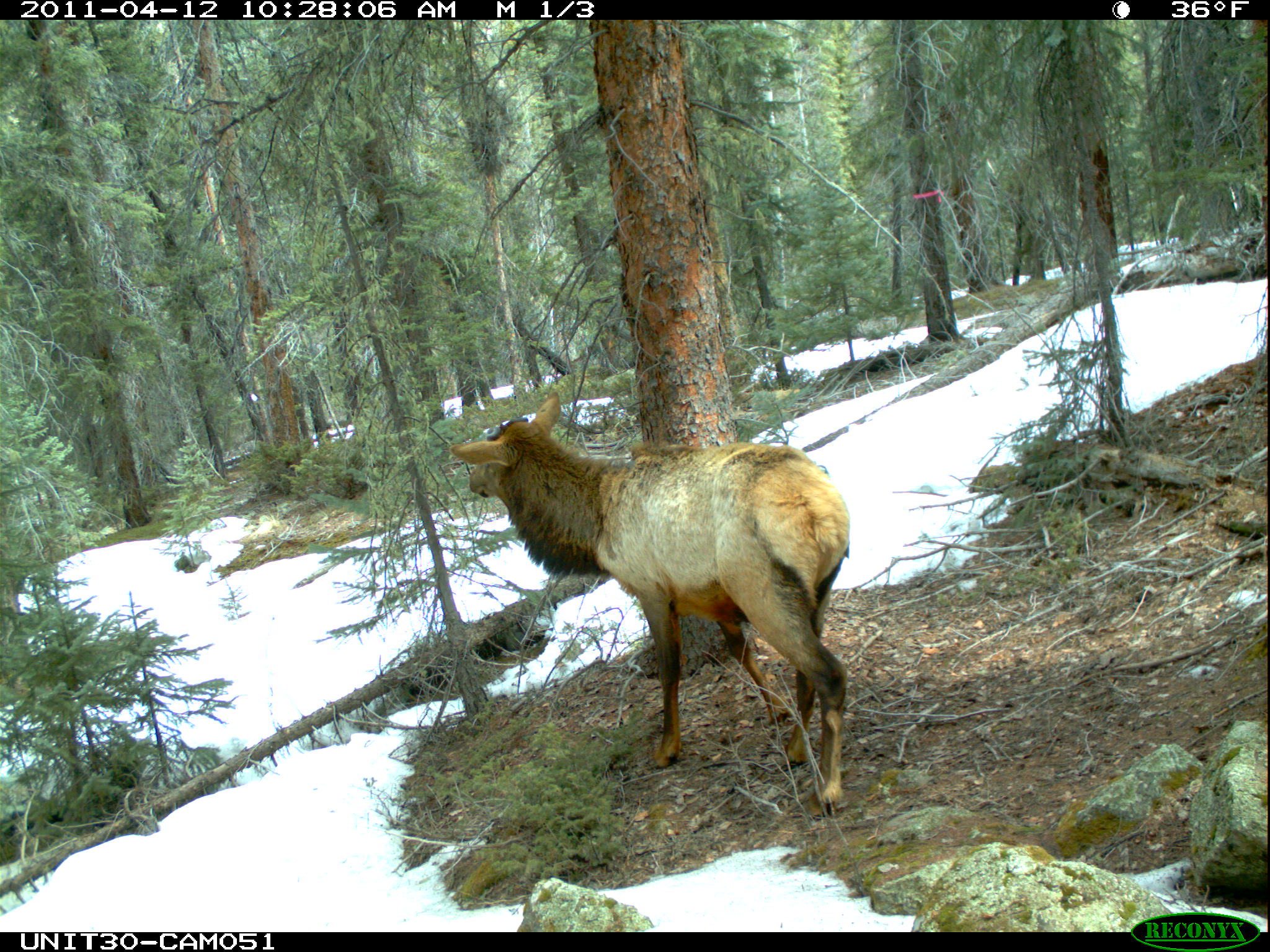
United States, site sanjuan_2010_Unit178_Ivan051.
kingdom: Animalia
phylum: Chordata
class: Mammalia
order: Artiodactyla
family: Cervidae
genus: Cervus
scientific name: Cervus elaphus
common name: red deer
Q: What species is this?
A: Cervus elaphus (red deer).